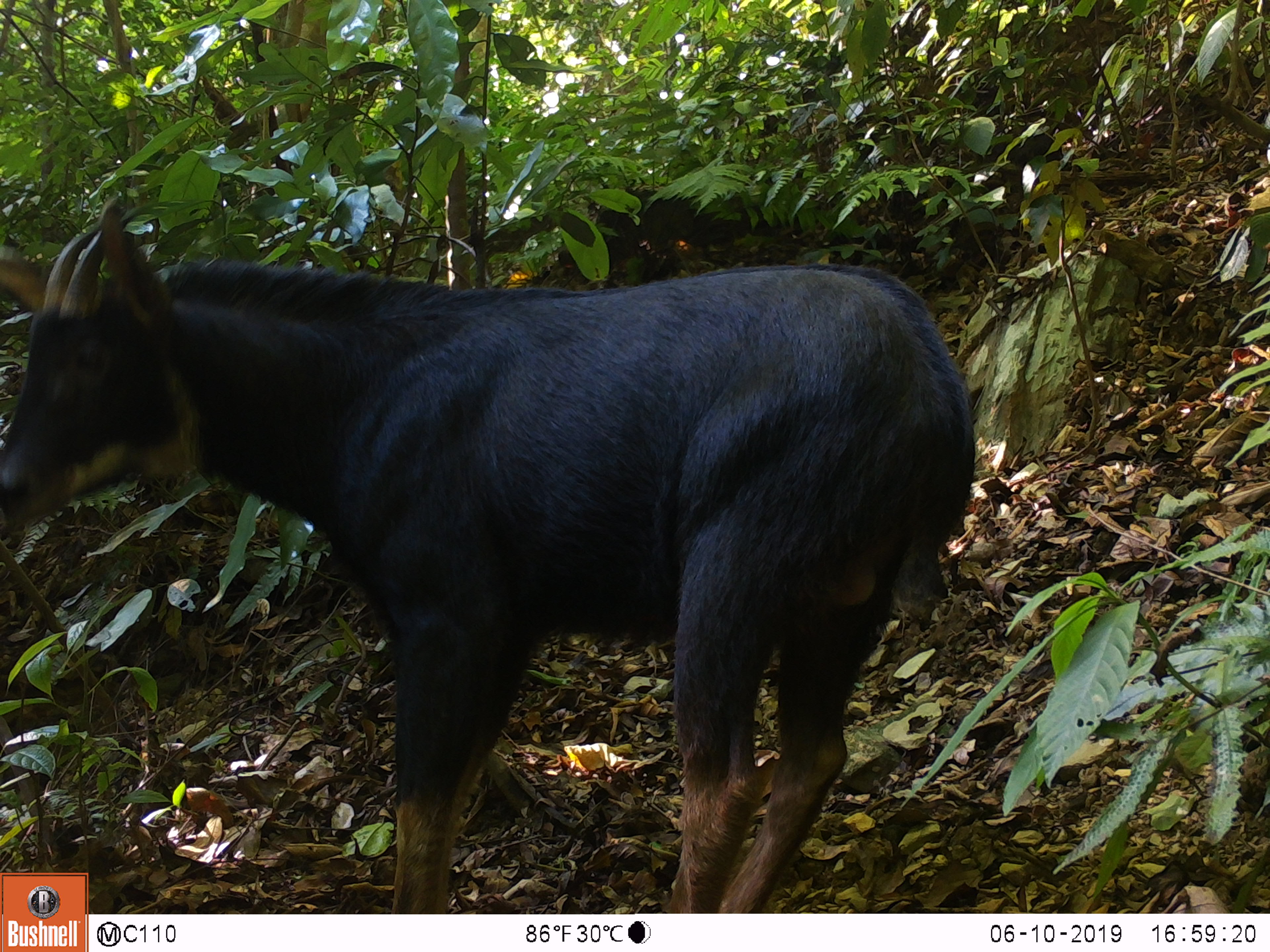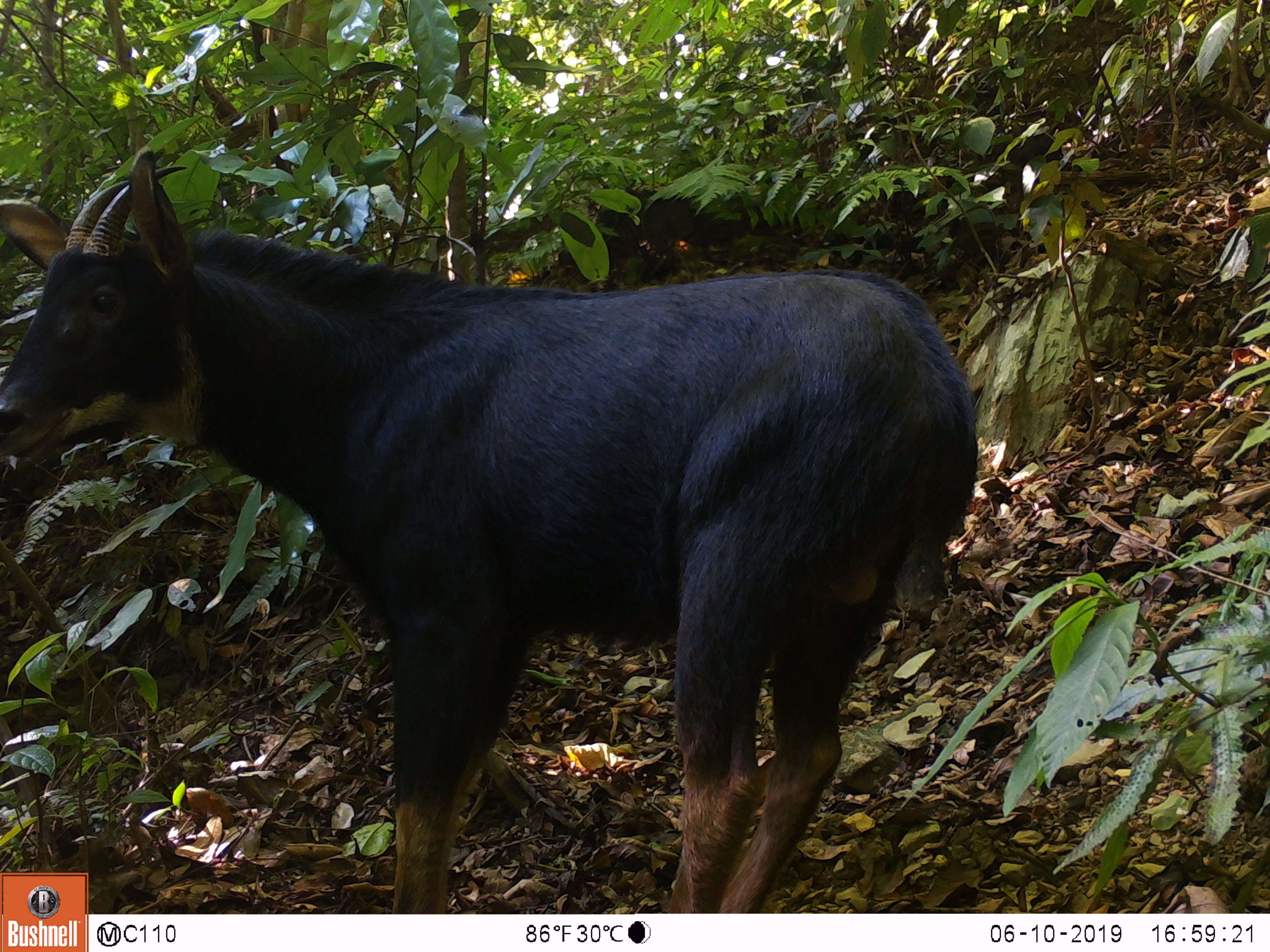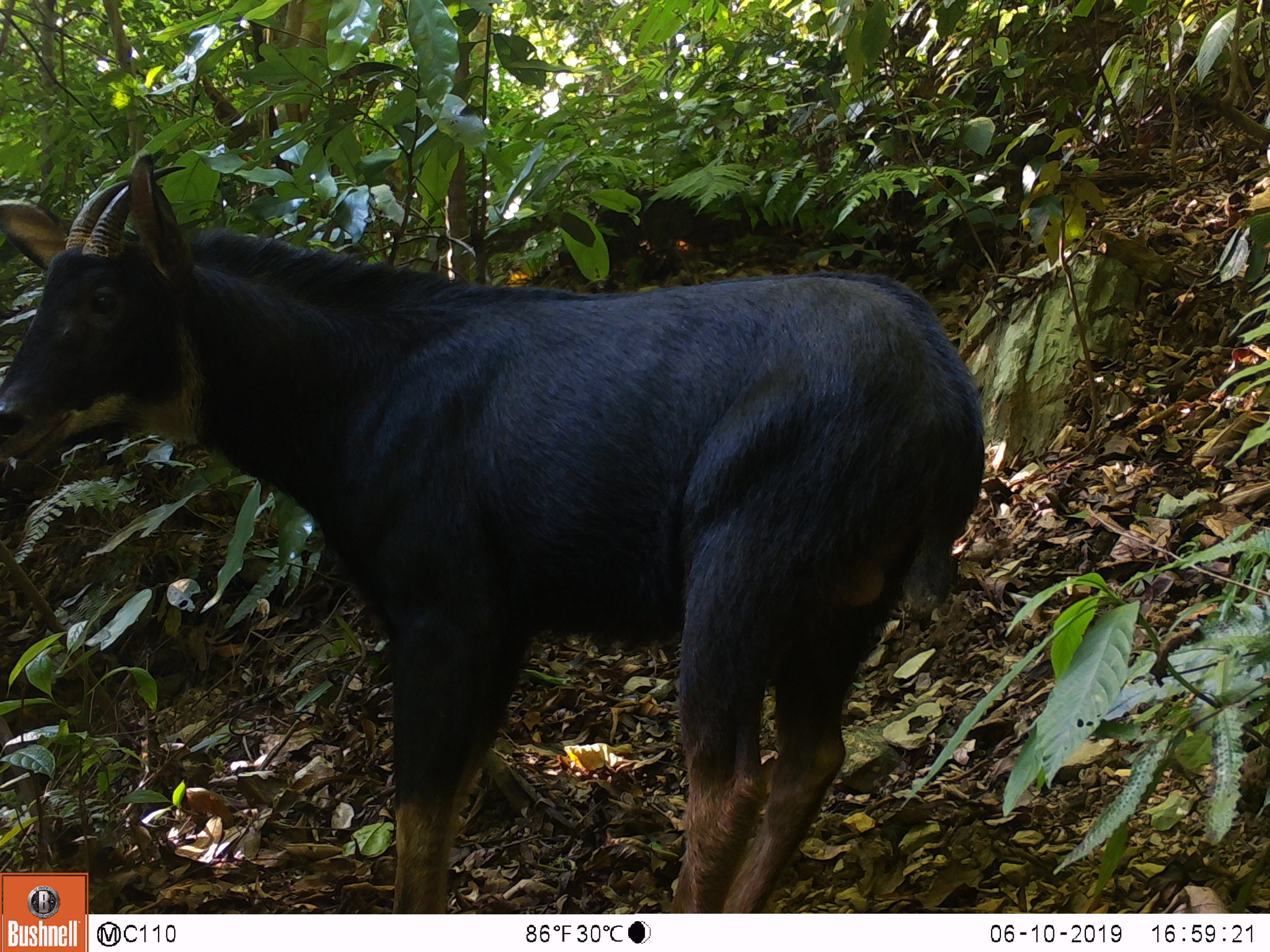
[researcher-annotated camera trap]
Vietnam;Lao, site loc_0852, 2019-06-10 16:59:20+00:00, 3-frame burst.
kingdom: Animalia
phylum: Chordata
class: Mammalia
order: Artiodactyla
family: Bovidae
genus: Capricornis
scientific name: Capricornis sumatraensis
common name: chinese serow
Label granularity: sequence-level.